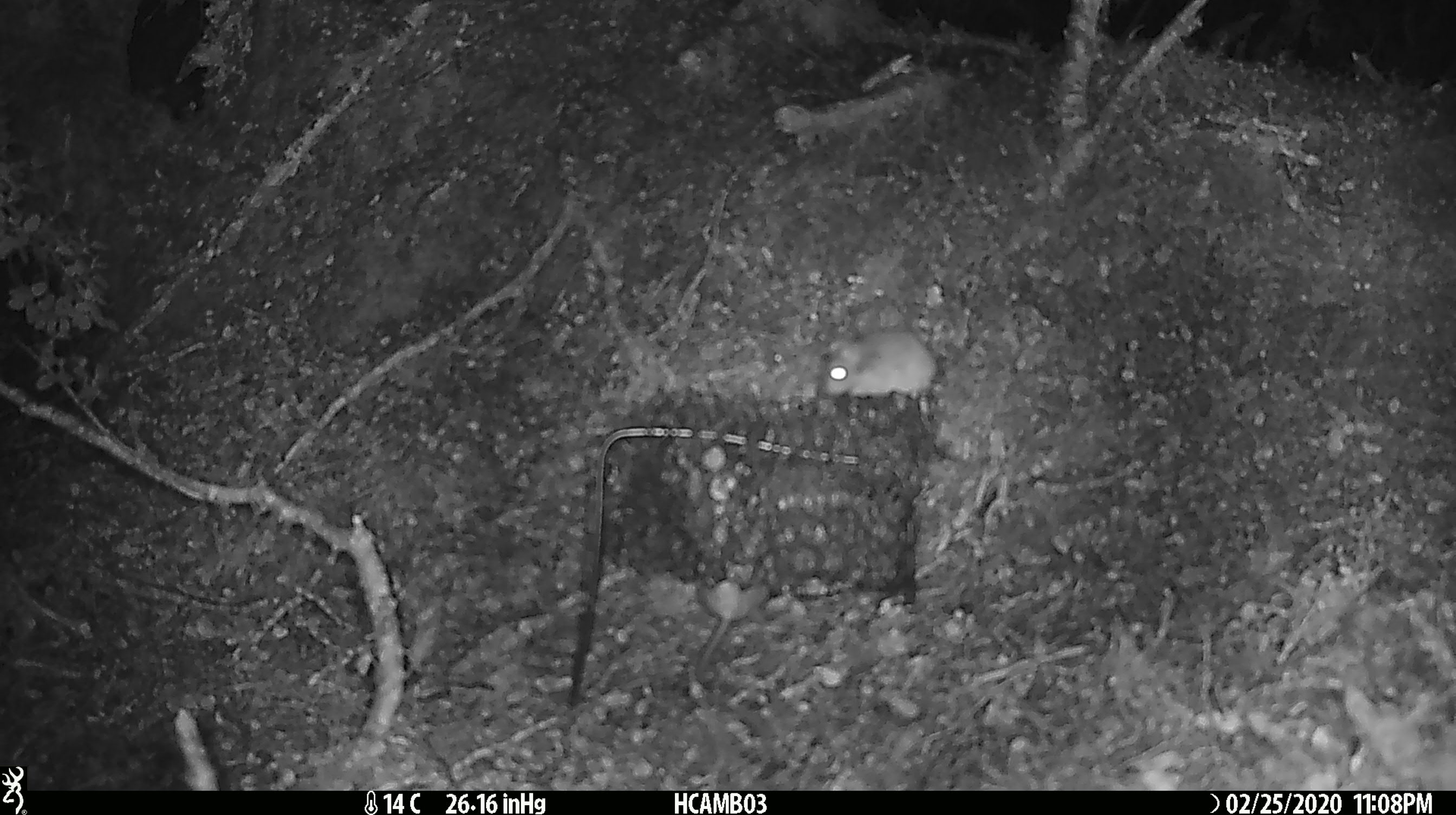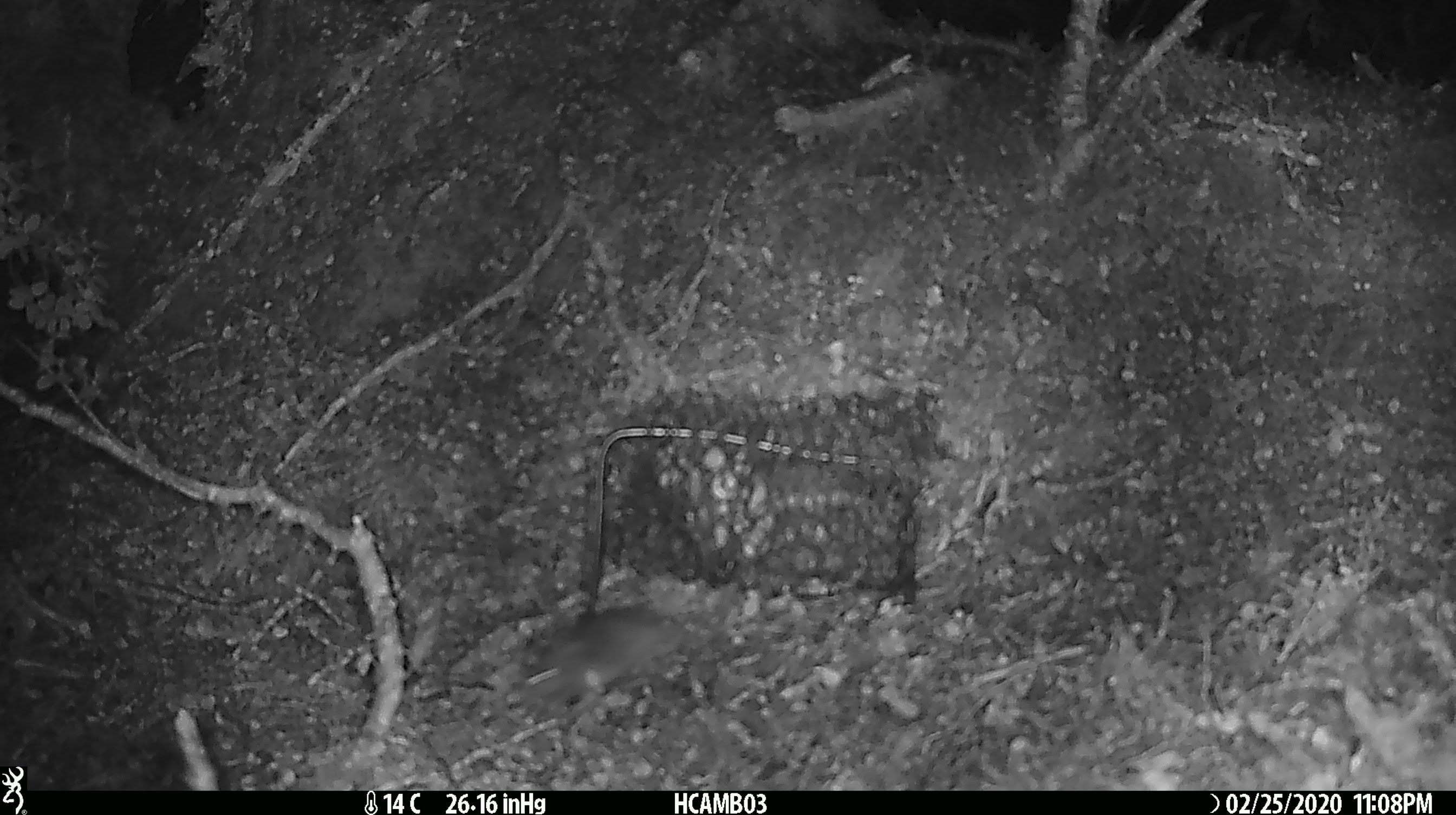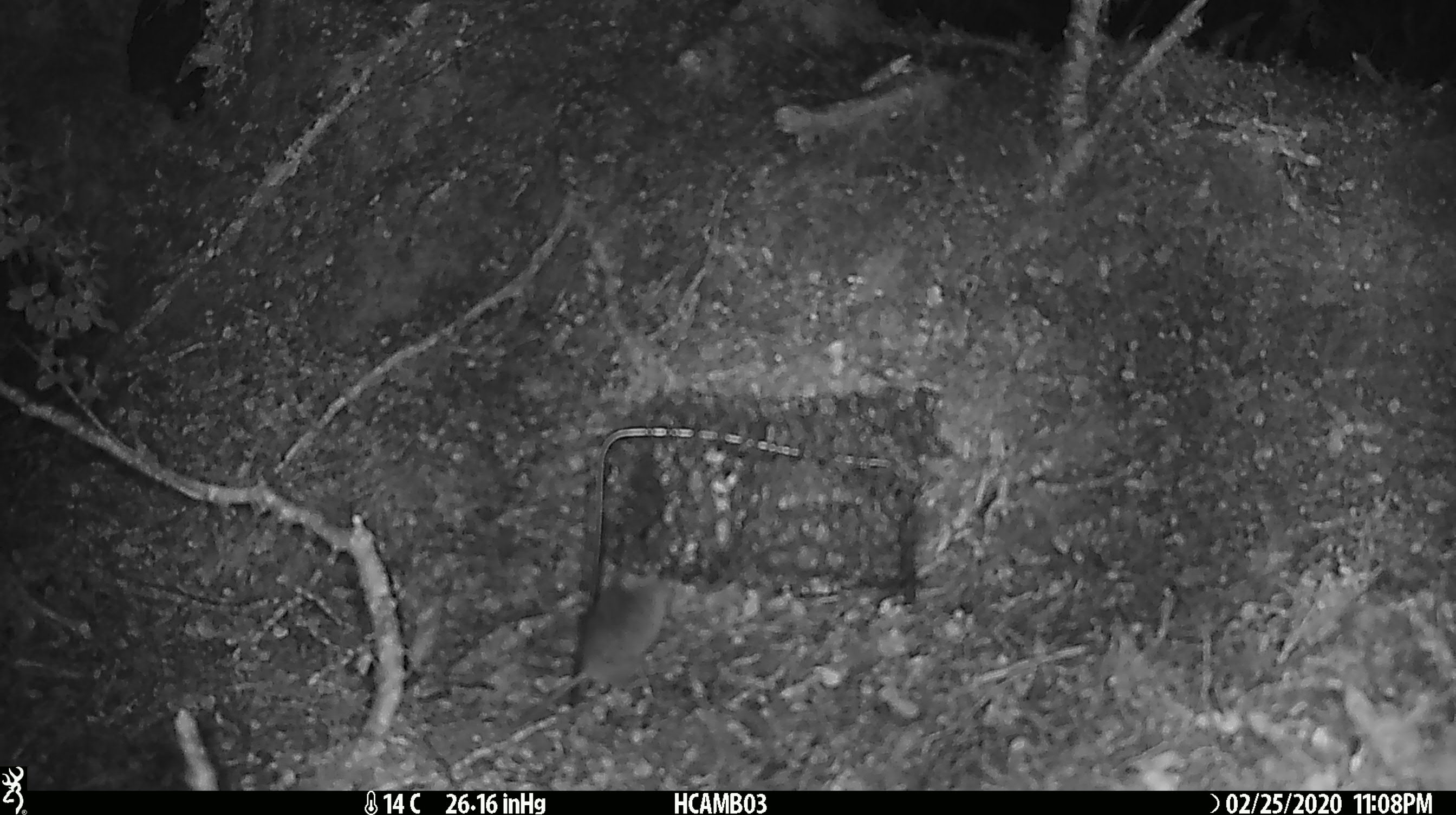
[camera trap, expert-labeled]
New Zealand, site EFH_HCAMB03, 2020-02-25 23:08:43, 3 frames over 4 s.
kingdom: Animalia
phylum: Chordata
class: Mammalia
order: Rodentia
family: Muridae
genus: Mus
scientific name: Mus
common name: mouse